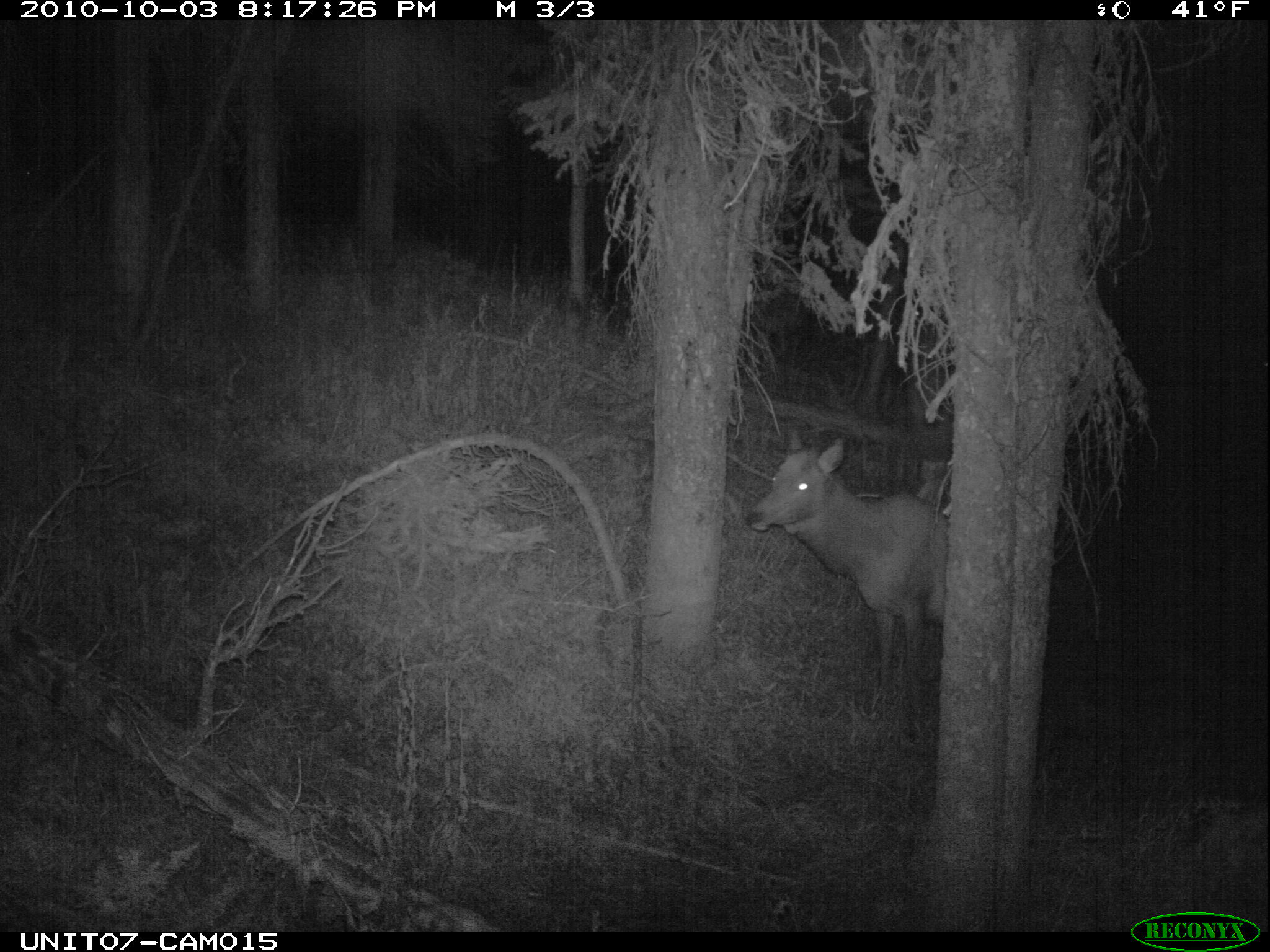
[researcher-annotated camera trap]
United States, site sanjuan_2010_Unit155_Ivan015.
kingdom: Animalia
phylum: Chordata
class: Mammalia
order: Artiodactyla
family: Cervidae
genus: Cervus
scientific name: Cervus elaphus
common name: red deer